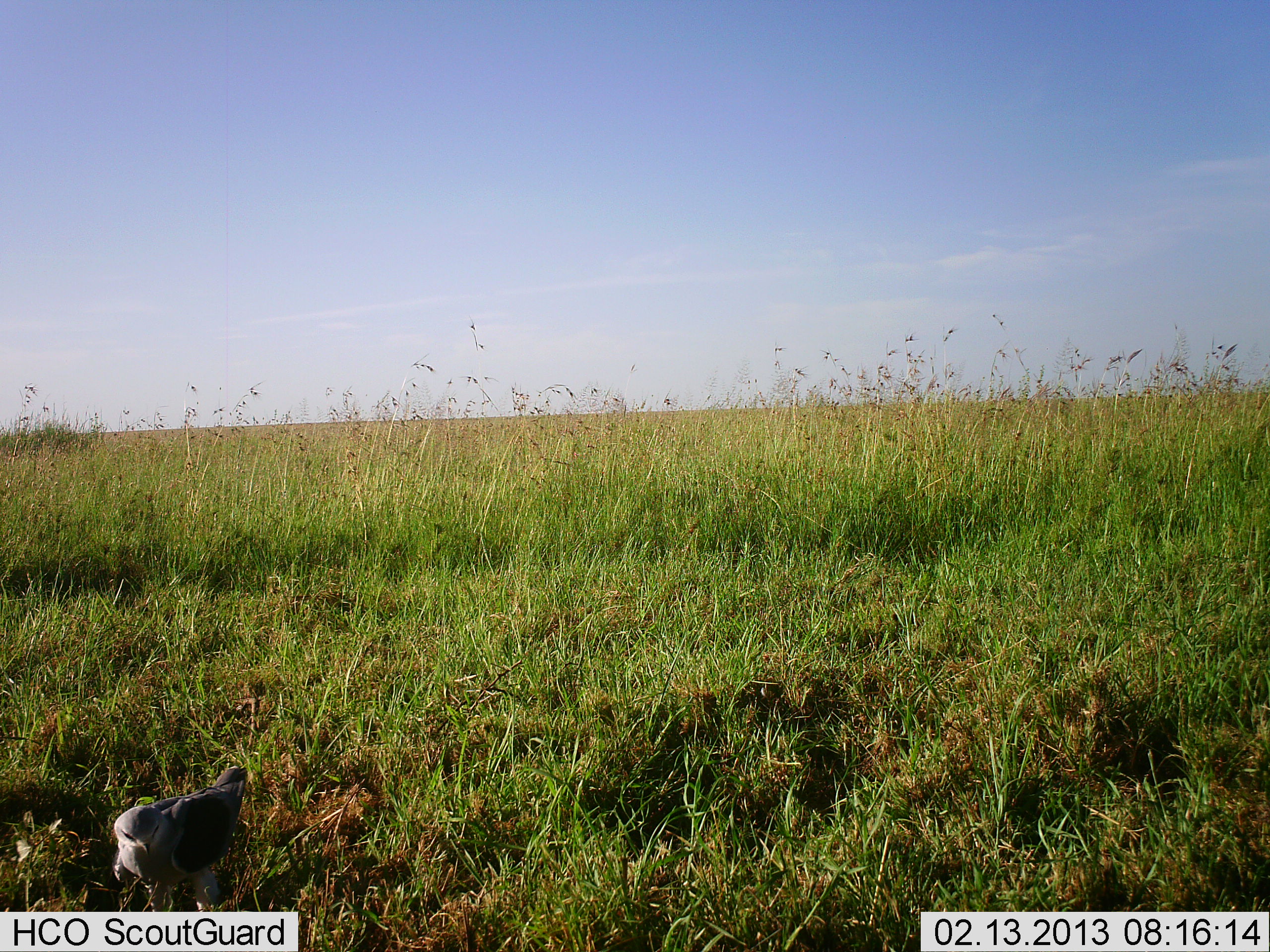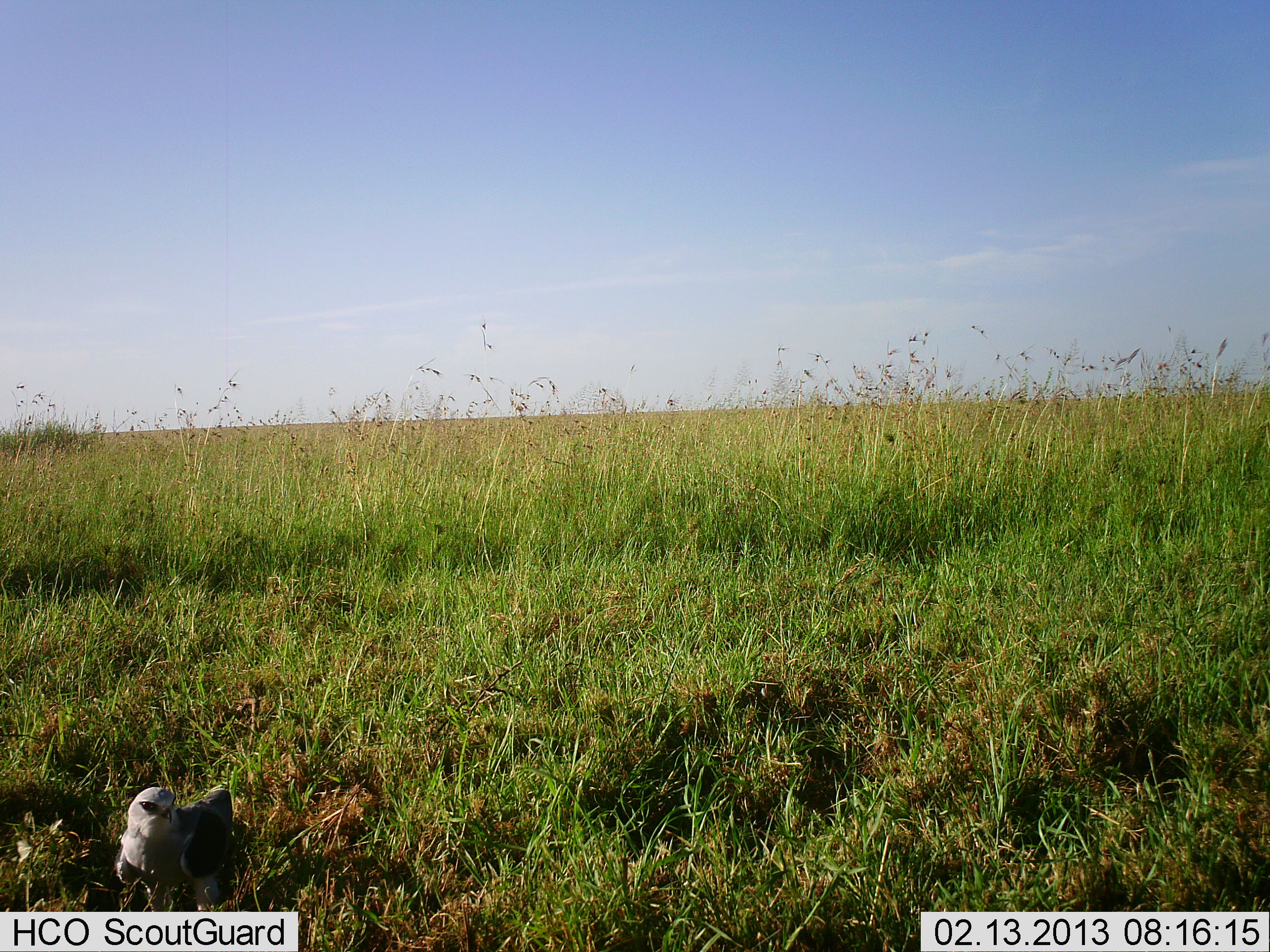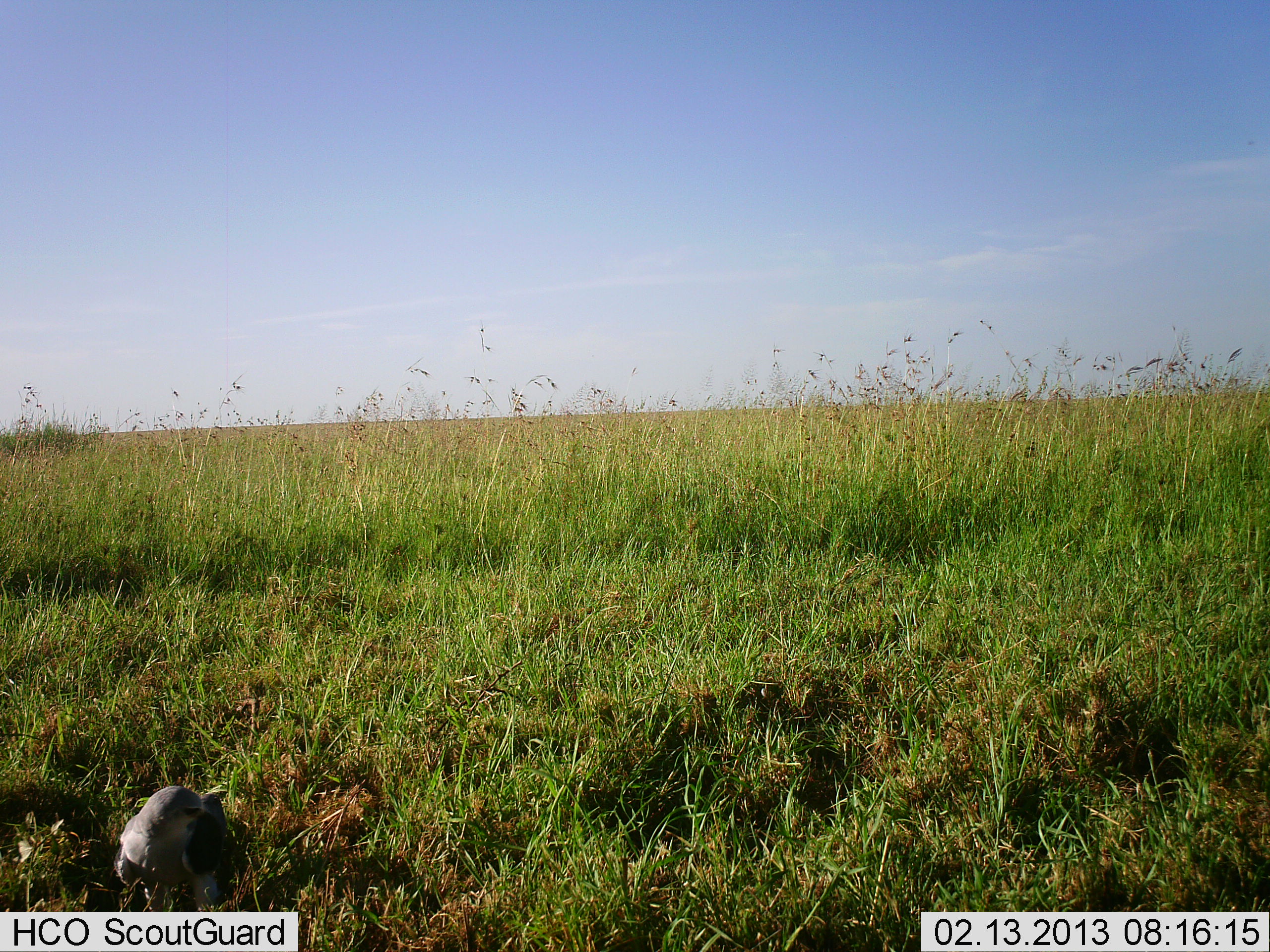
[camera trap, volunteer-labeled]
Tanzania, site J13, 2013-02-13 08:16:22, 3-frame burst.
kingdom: Animalia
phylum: Chordata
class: Aves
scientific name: Aves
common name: bird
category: otherbird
Otherbird (bird) (Aves), count 1. Behavior (volunteer vote fractions): standing 70%, resting 30%, moving 0%, interacting 0%. Young present (vote fraction): 5%. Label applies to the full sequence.